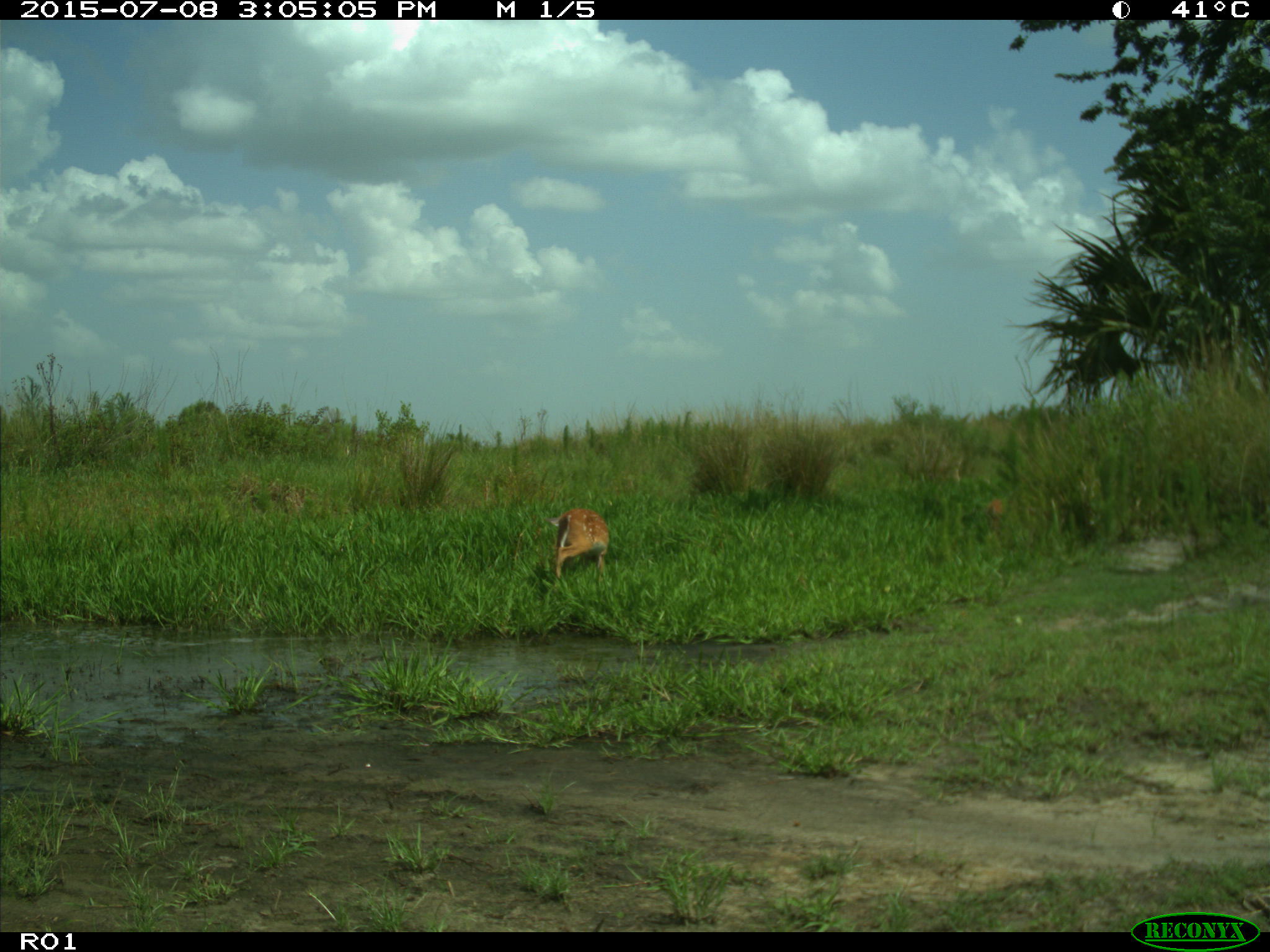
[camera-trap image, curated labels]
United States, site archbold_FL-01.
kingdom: Animalia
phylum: Chordata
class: Mammalia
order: Artiodactyla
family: Cervidae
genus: Odocoileus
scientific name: Odocoileus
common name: deer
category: unidentified deer